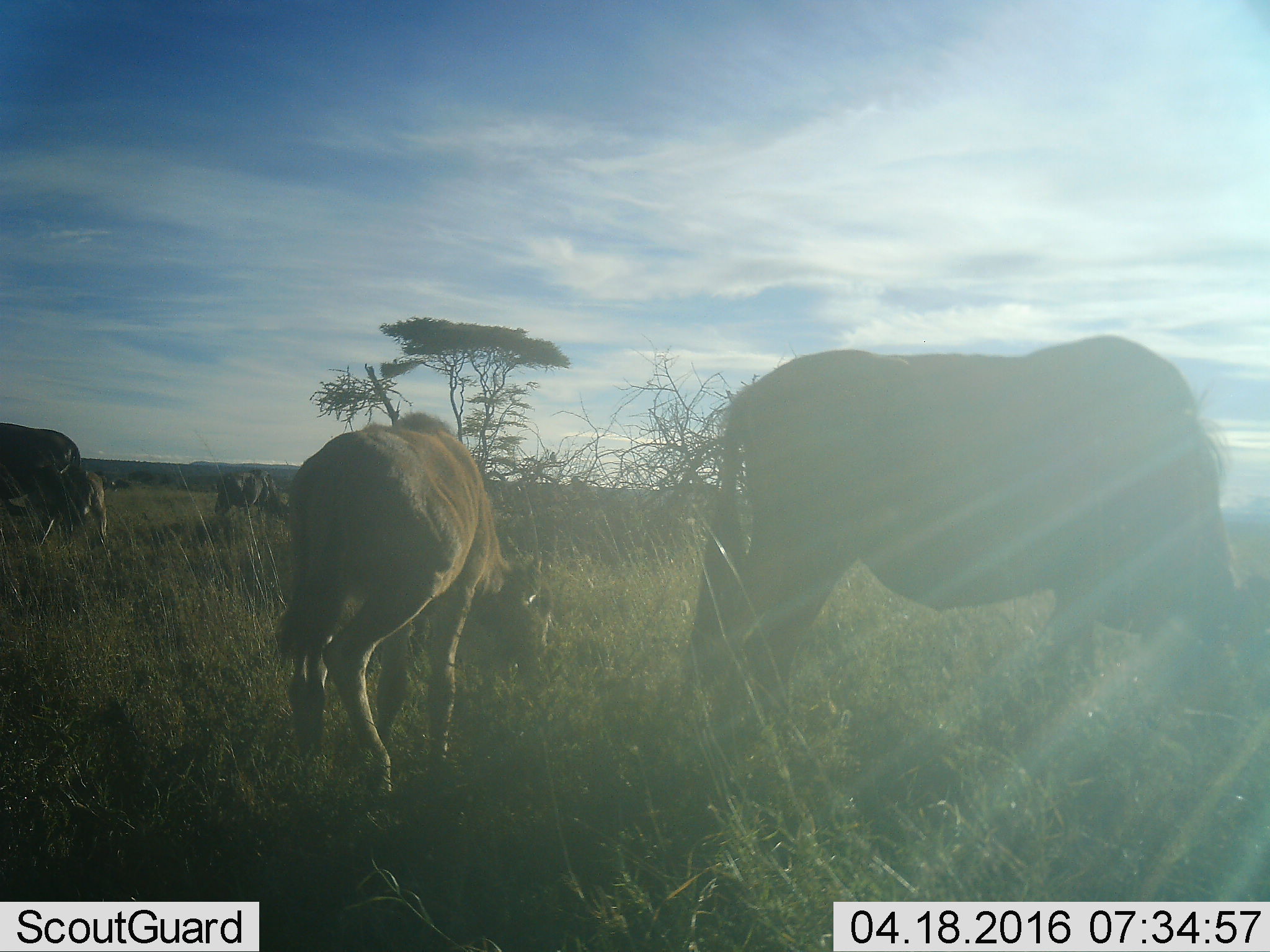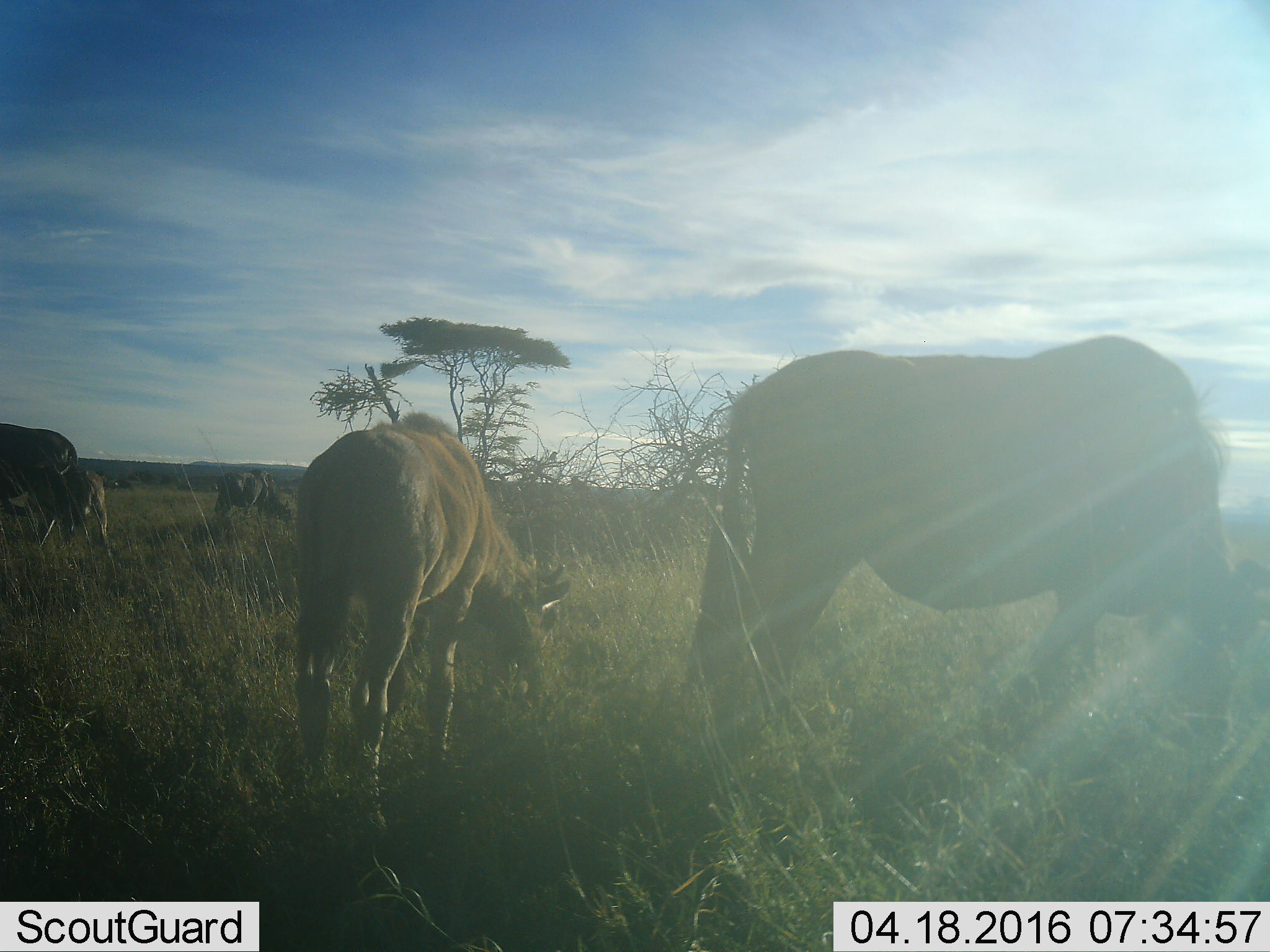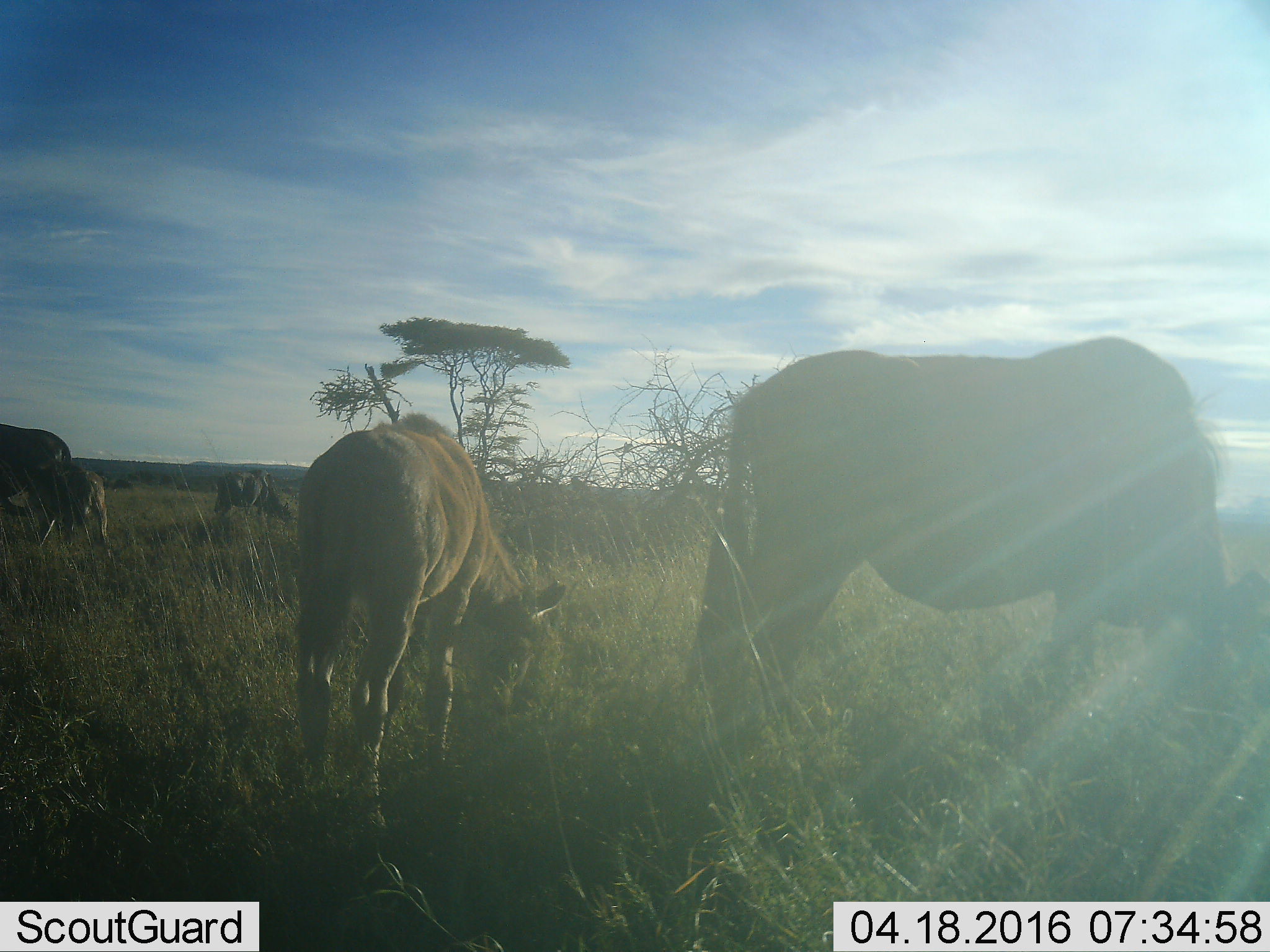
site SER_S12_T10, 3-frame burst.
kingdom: Animalia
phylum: Chordata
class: Mammalia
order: Artiodactyla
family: Bovidae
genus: Connochaetes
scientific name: Connochaetes taurinus taurinus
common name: blue wildebeest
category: wildebeestblue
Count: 5.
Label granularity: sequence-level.